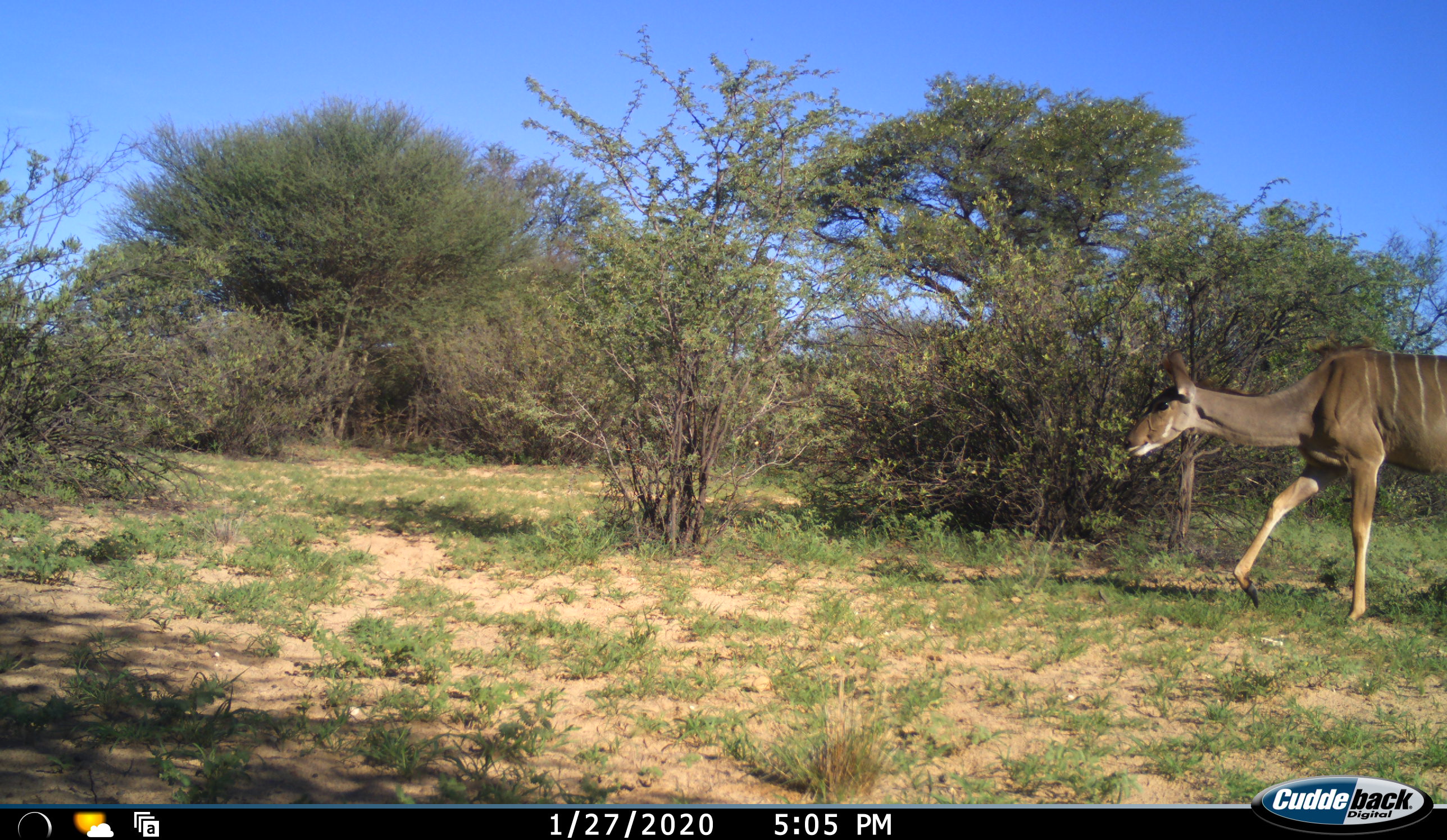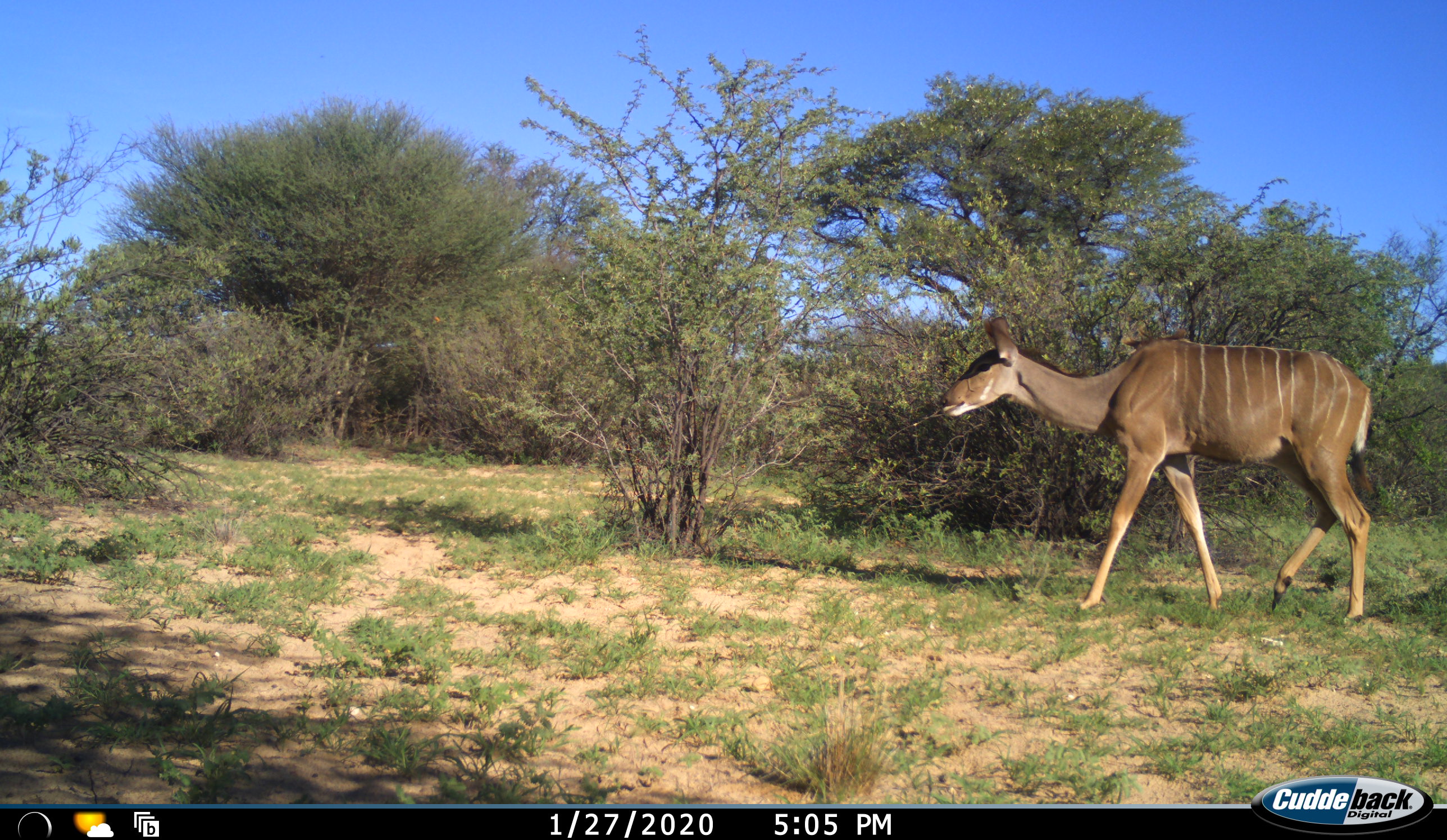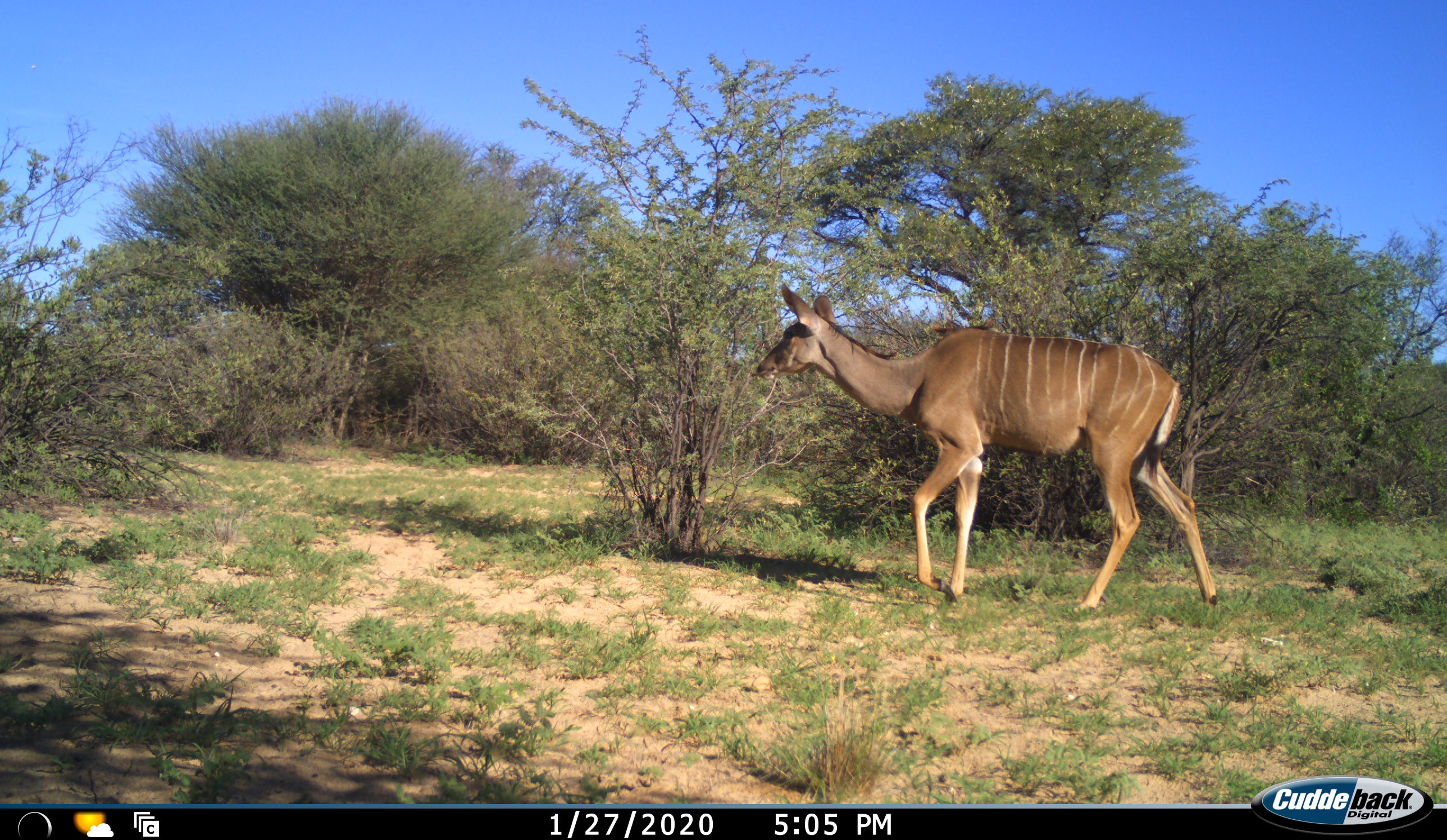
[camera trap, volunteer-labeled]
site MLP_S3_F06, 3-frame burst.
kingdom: Animalia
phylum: Chordata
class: Mammalia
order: Artiodactyla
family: Bovidae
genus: Tragelaphus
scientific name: Tragelaphus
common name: kudu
Kudu (Tragelaphus), count 1. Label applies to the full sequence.